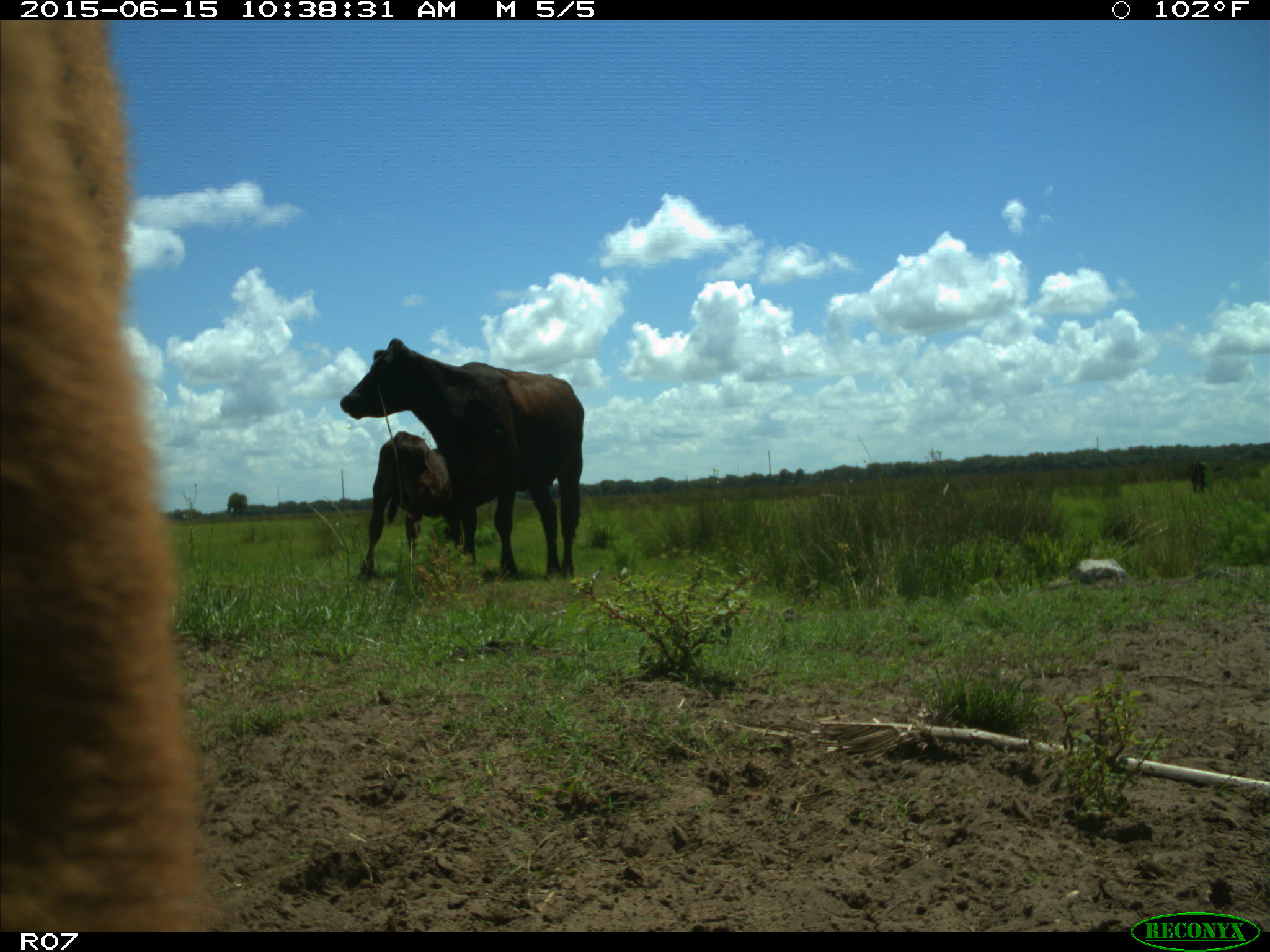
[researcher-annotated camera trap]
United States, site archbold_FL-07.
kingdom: Animalia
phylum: Chordata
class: Mammalia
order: Artiodactyla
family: Bovidae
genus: Bos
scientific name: Bos taurus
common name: domestic cow